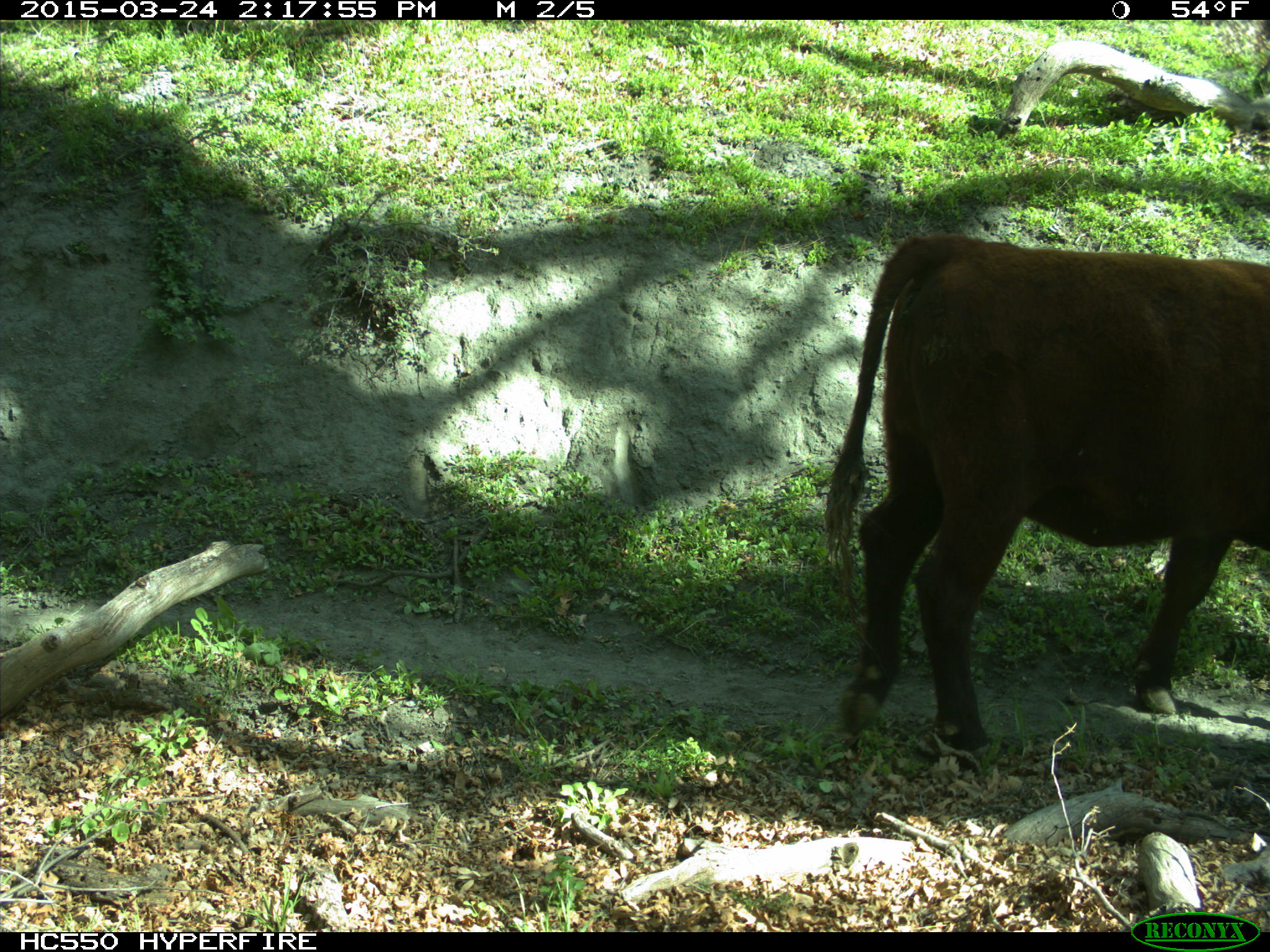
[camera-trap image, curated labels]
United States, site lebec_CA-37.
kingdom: Animalia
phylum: Chordata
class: Mammalia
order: Artiodactyla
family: Bovidae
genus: Bos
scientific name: Bos taurus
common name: domestic cow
Bos taurus (domestic cow).